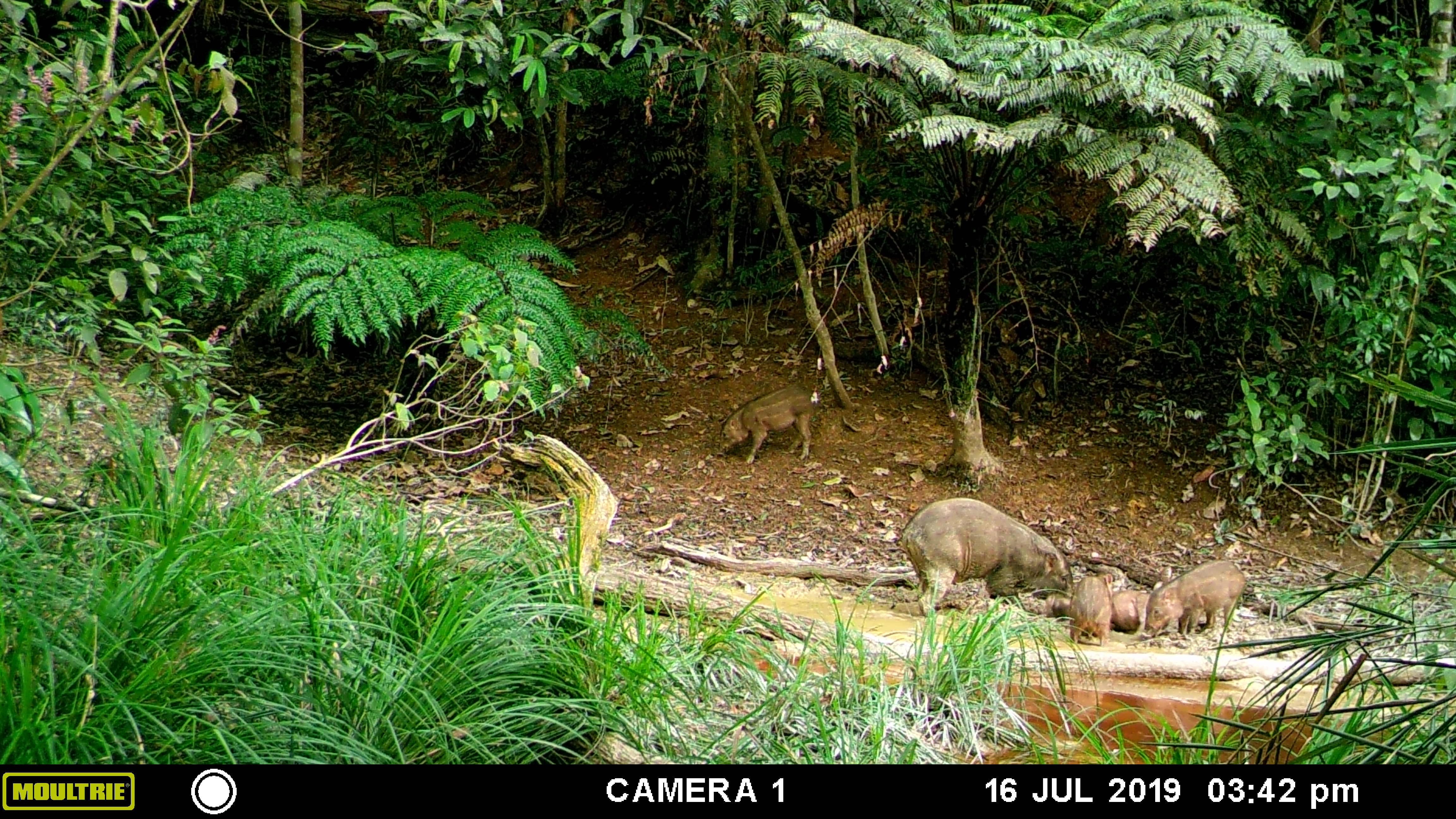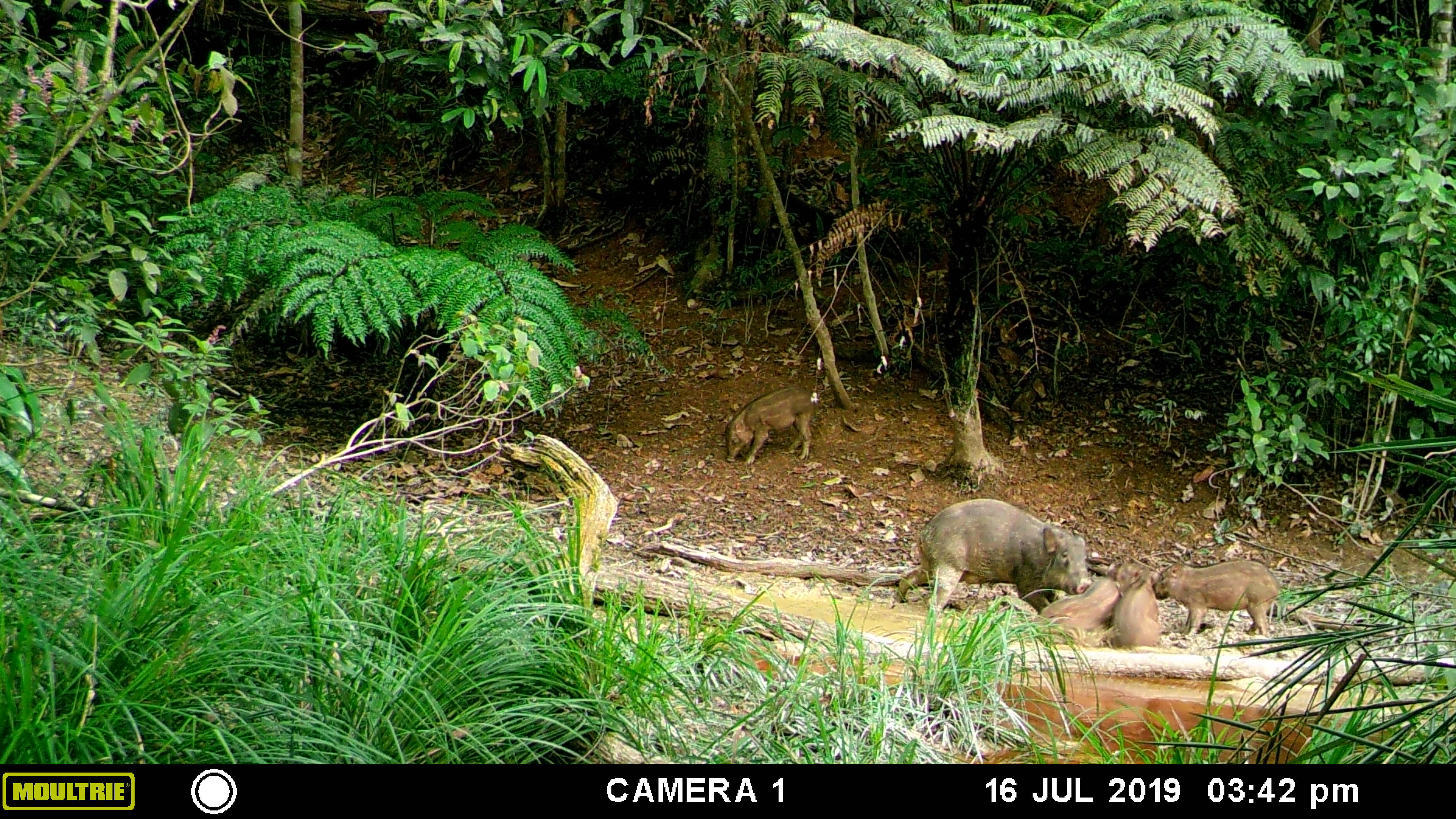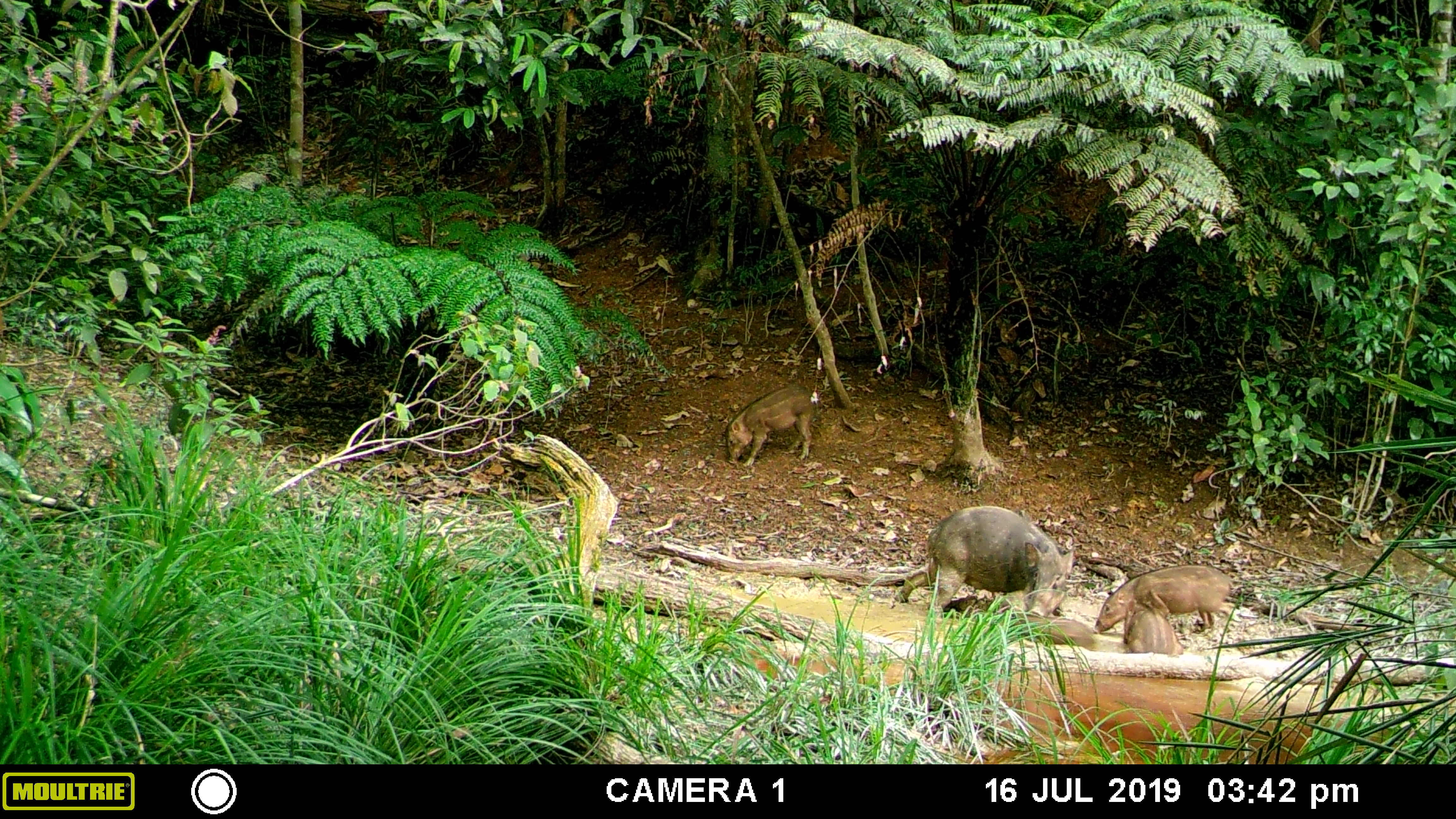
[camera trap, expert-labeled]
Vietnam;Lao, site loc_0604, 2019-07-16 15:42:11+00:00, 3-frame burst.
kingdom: Animalia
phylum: Chordata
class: Mammalia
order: Artiodactyla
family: Suidae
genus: Sus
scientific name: Sus scrofa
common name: eurasian wild pig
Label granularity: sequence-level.